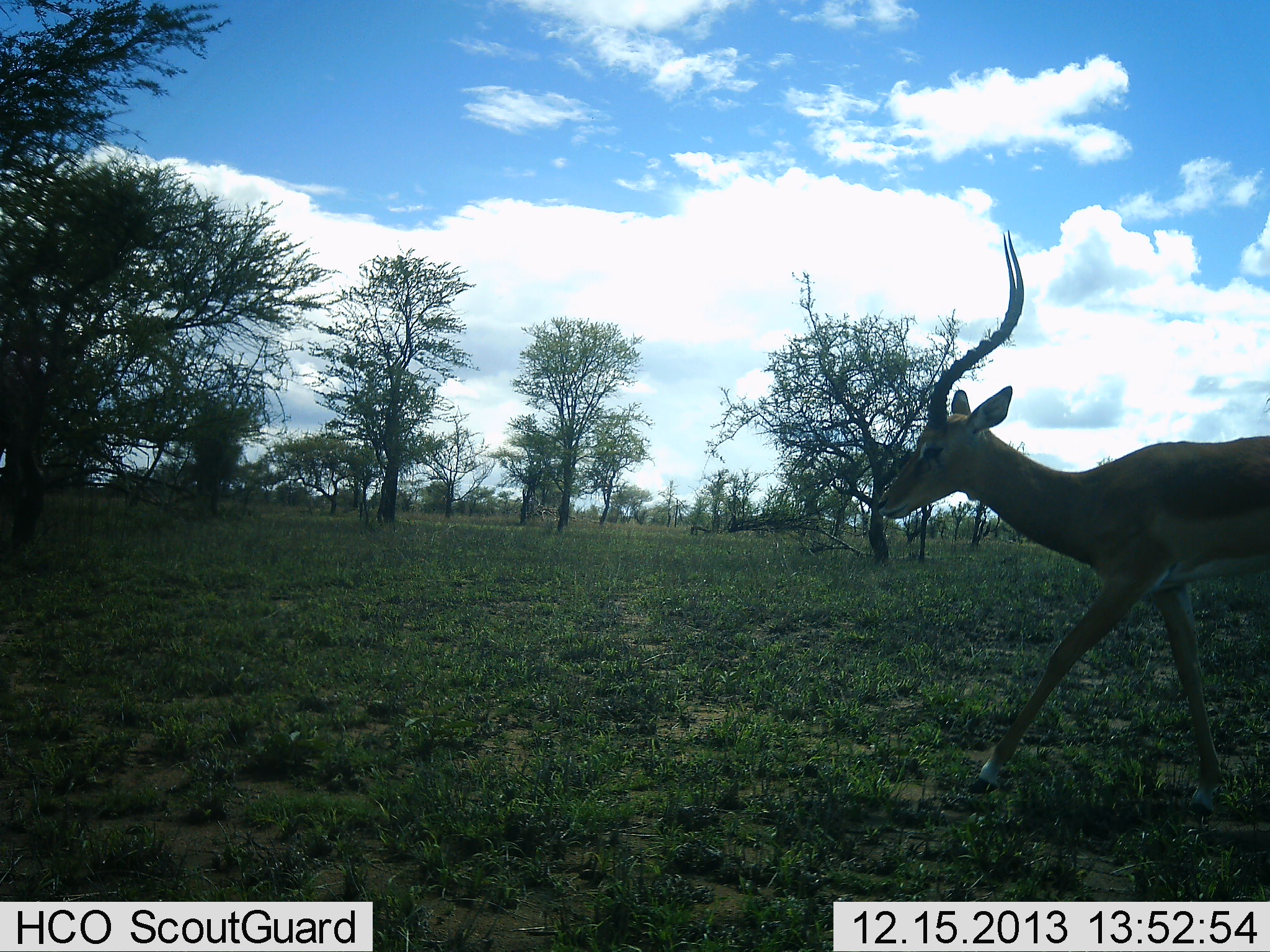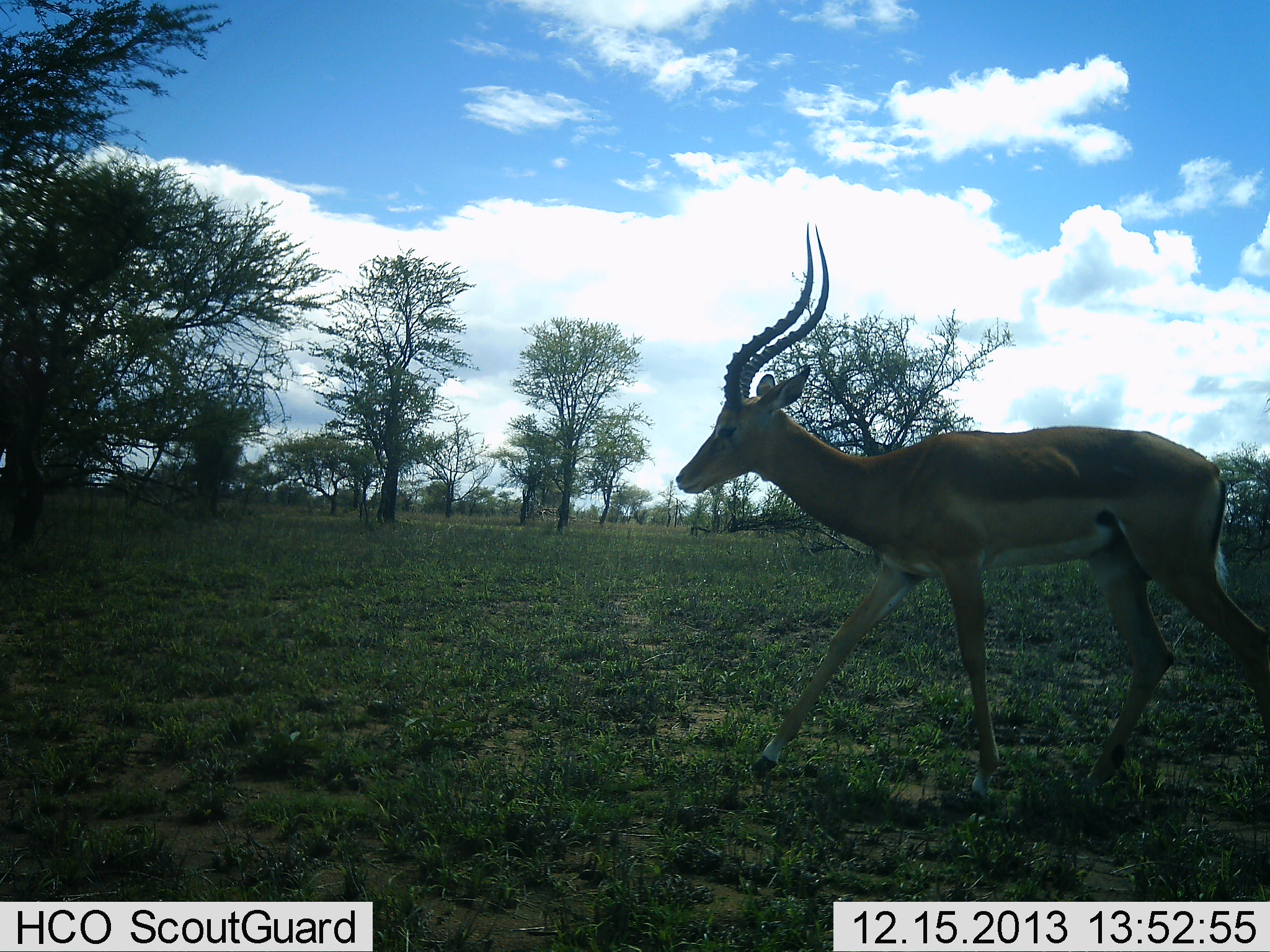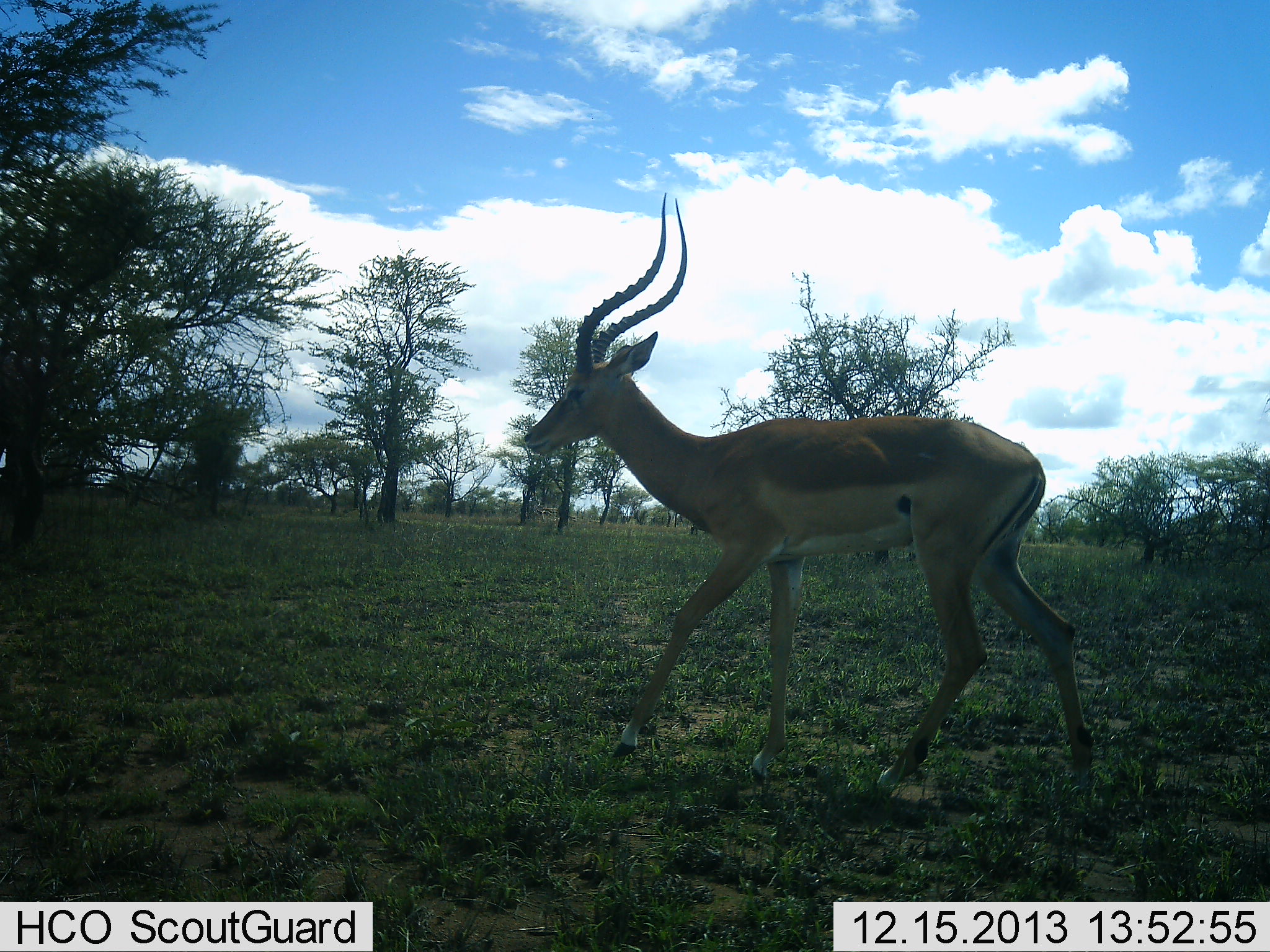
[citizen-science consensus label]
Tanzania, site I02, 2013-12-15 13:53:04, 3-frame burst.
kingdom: Animalia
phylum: Chordata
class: Mammalia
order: Artiodactyla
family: Bovidae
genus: Aepyceros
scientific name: Aepyceros melampus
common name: impala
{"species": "impala (Aepyceros melampus)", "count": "1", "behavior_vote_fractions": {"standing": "0%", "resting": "0%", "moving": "100%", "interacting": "0%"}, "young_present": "0%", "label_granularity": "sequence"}